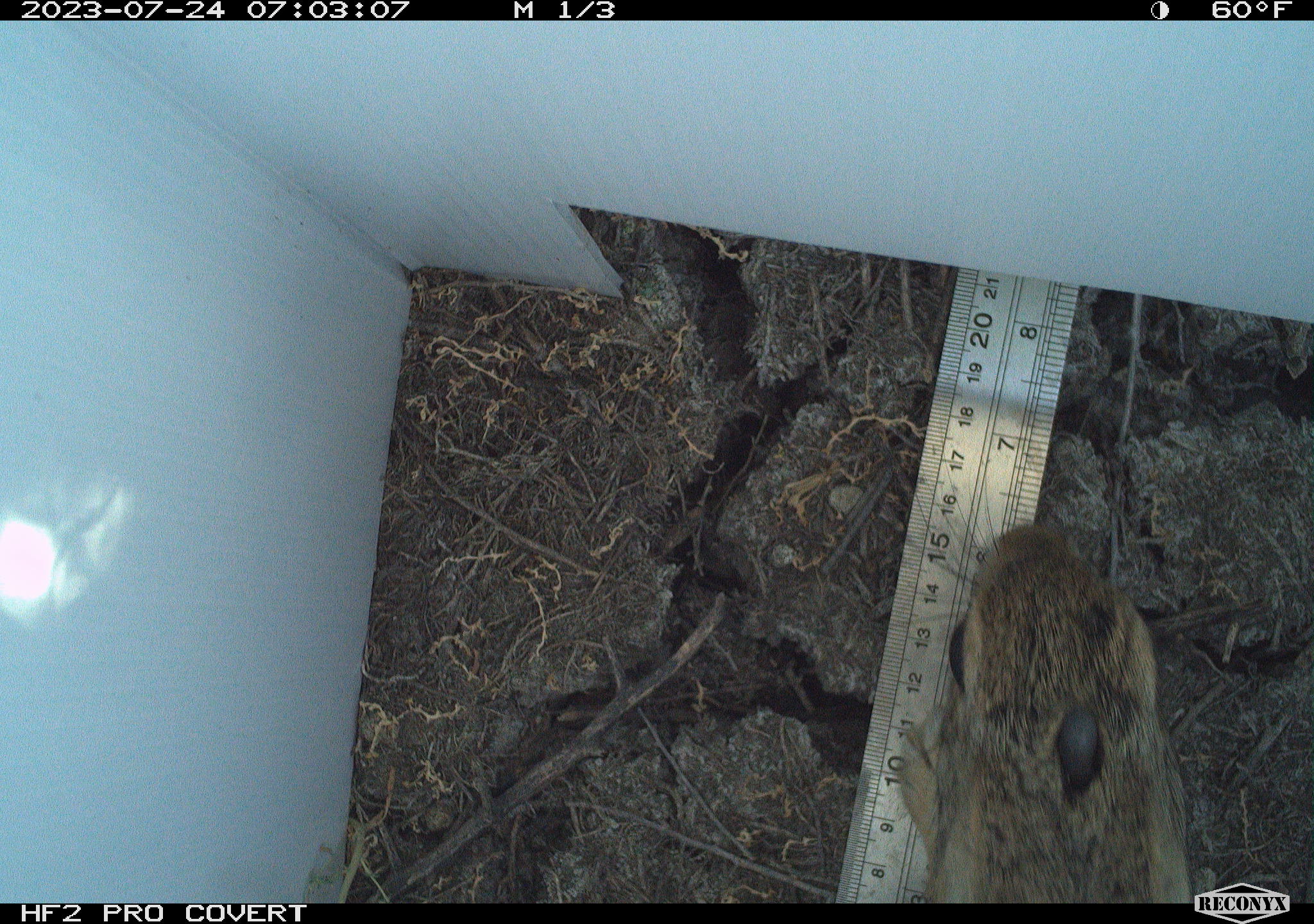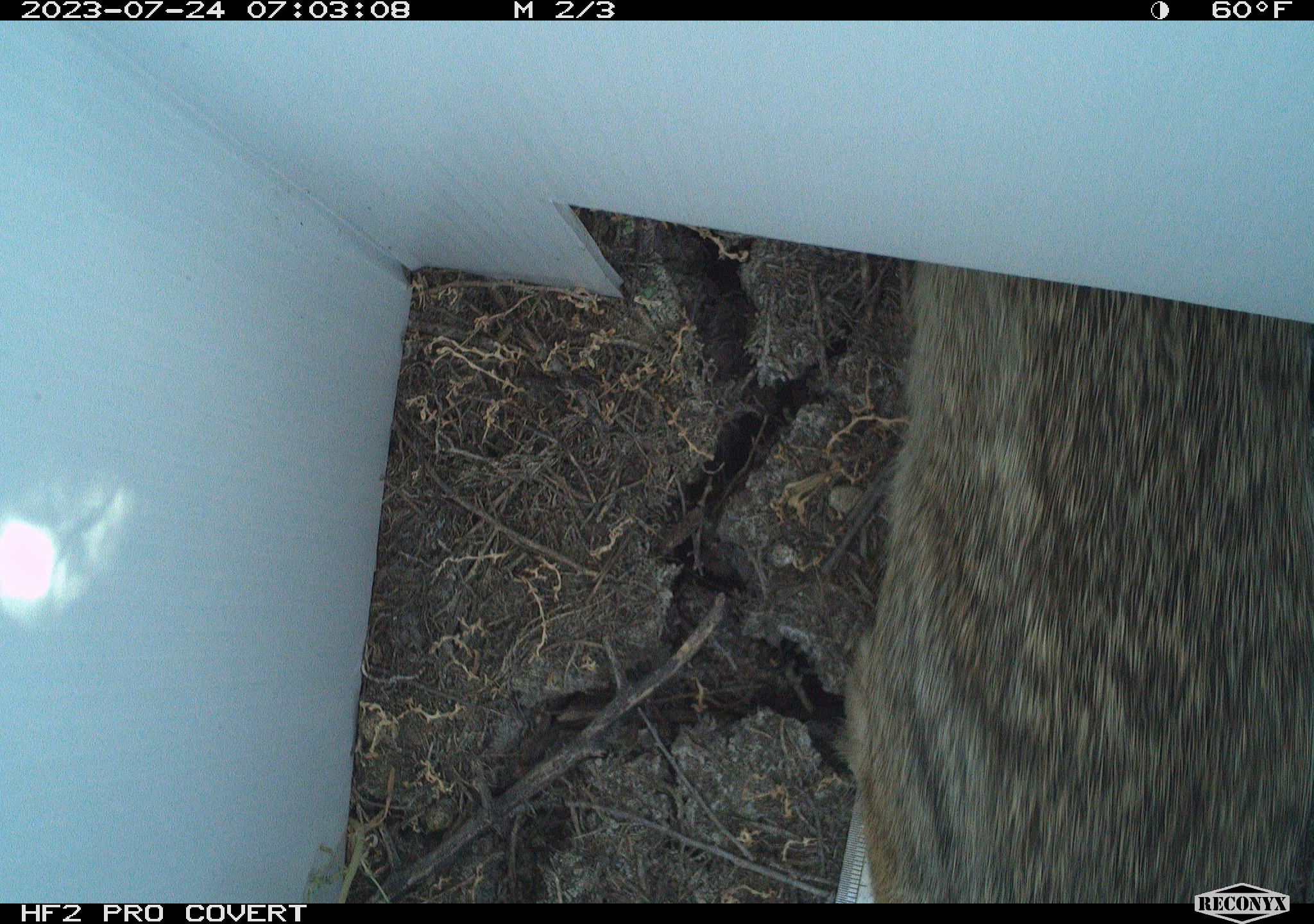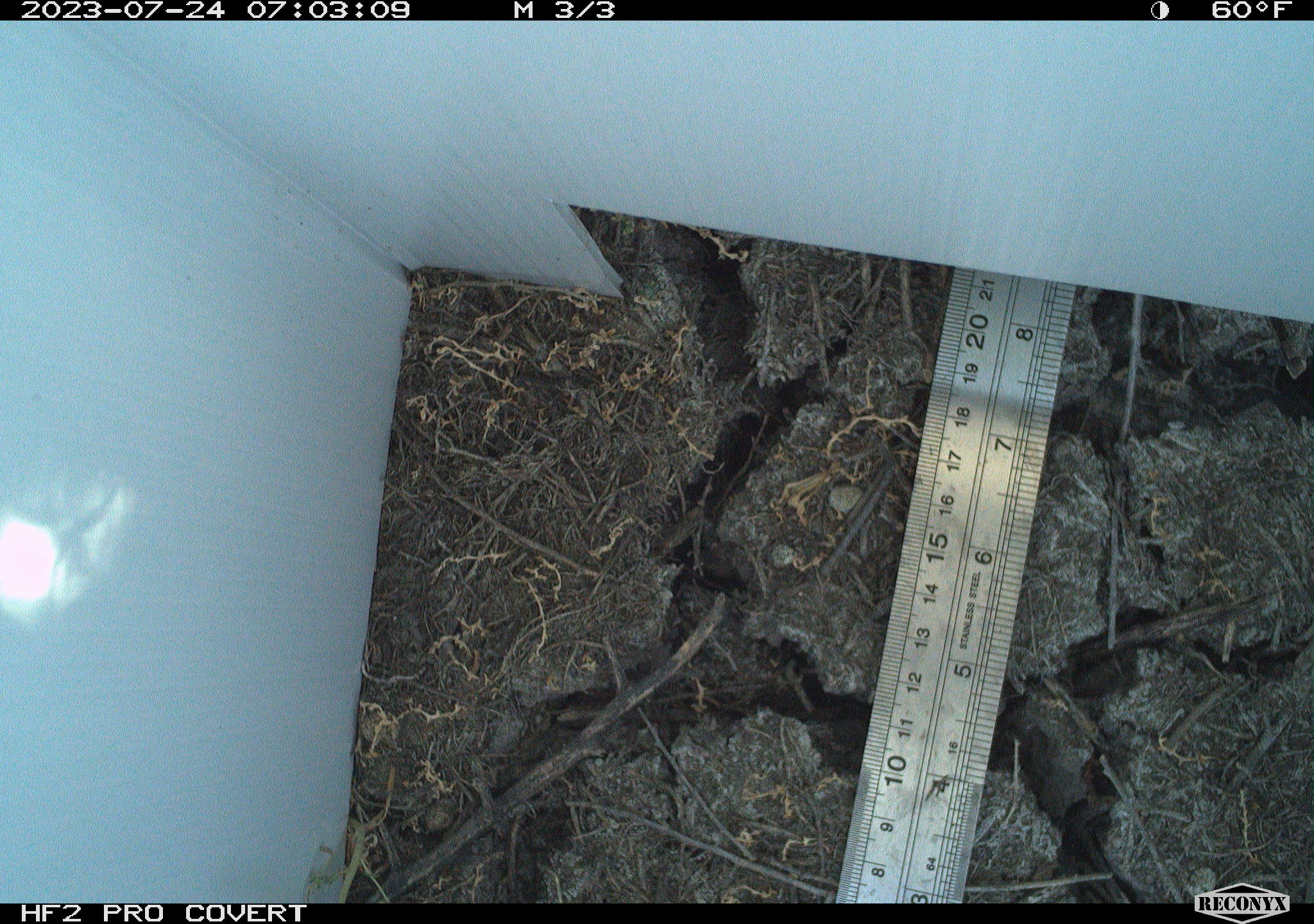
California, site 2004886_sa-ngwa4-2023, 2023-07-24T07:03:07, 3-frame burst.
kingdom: Animalia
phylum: Chordata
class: Mammalia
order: Lagomorpha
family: Leporidae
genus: Sylvilagus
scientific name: Sylvilagus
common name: cottontail rabbits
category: sylvilagus species